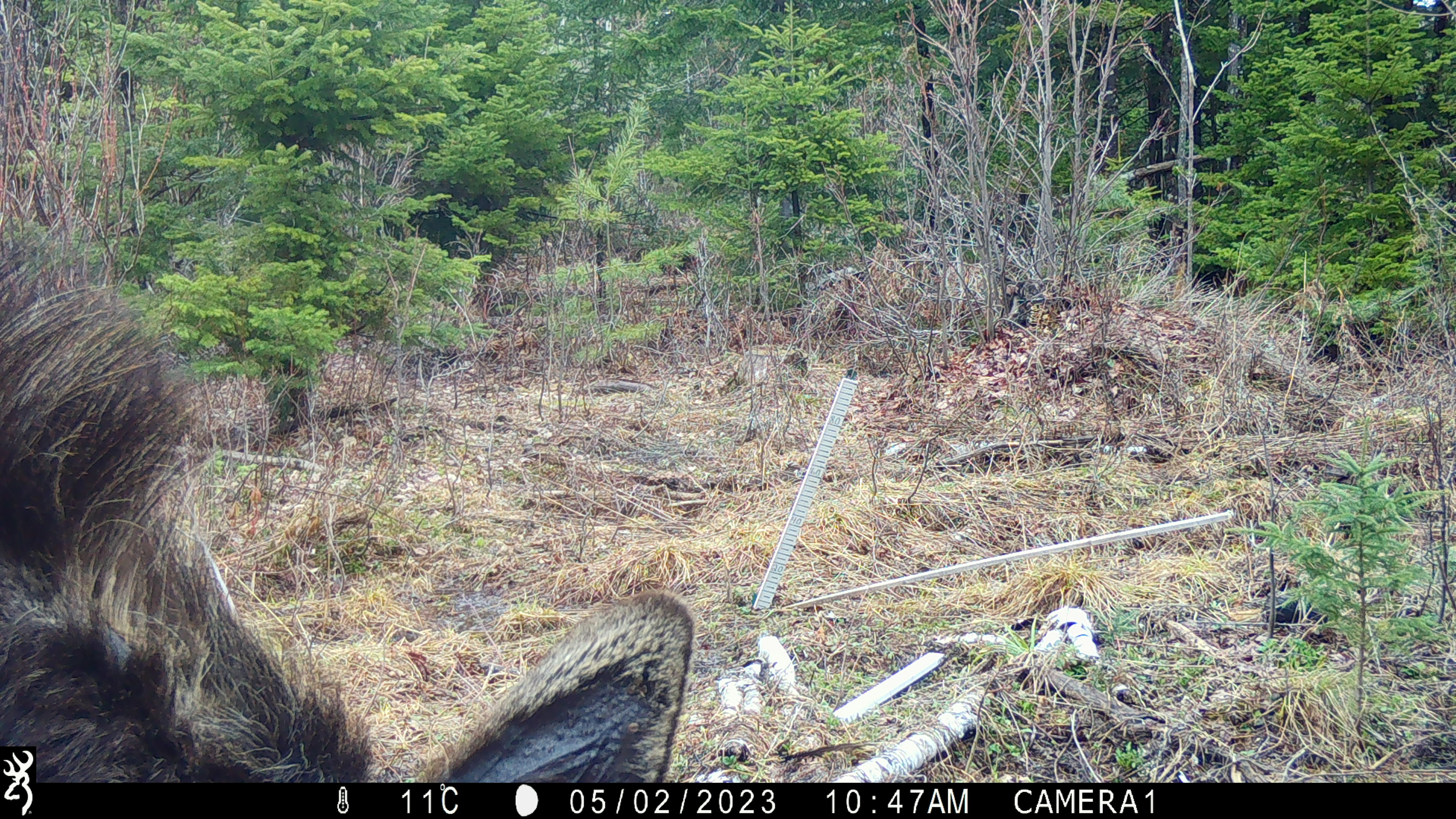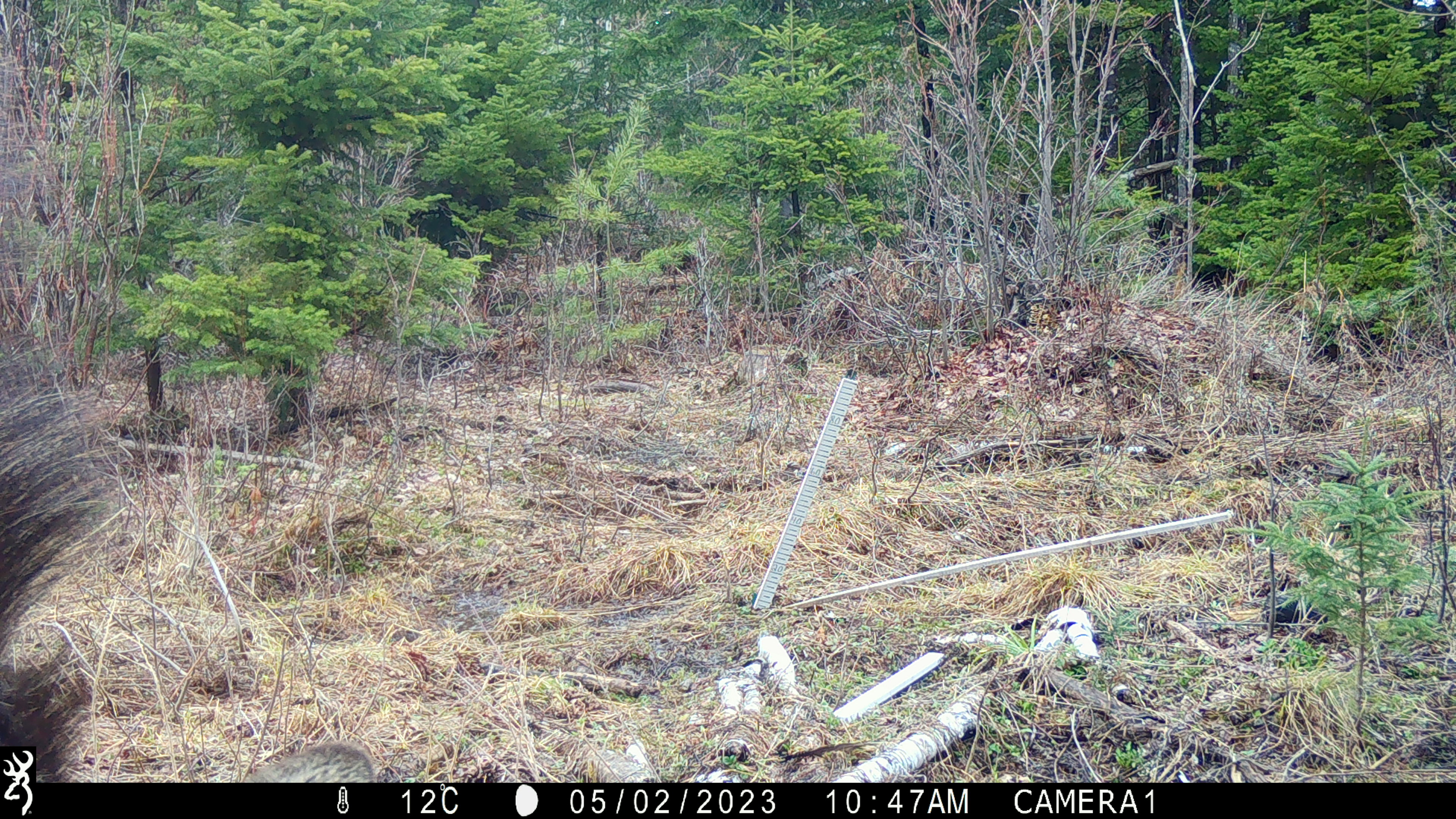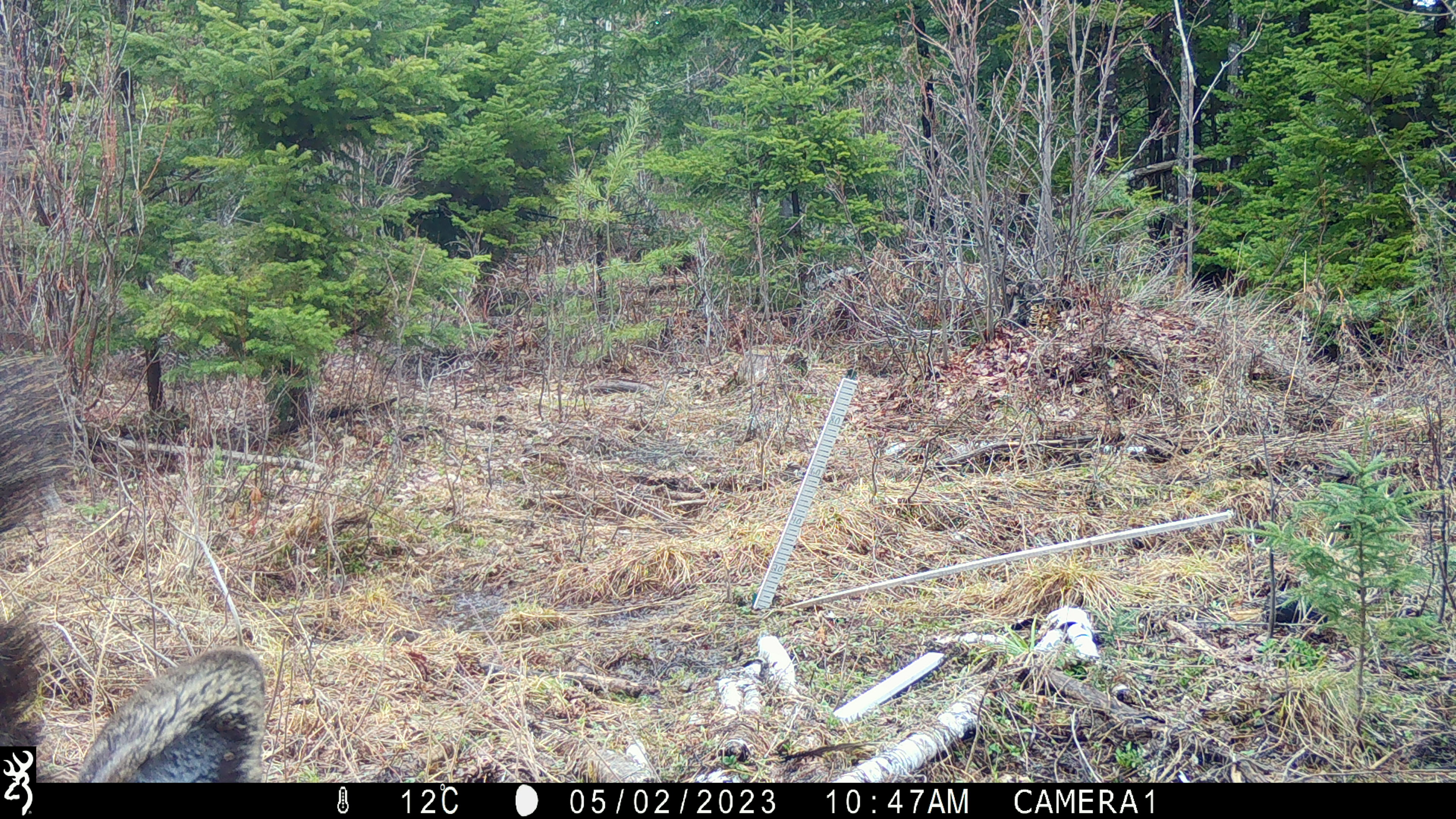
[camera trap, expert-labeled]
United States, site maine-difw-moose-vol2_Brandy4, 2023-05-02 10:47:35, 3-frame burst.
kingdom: Animalia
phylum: Chordata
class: Mammalia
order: Artiodactyla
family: Cervidae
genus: Alces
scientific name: Alces alces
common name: moose